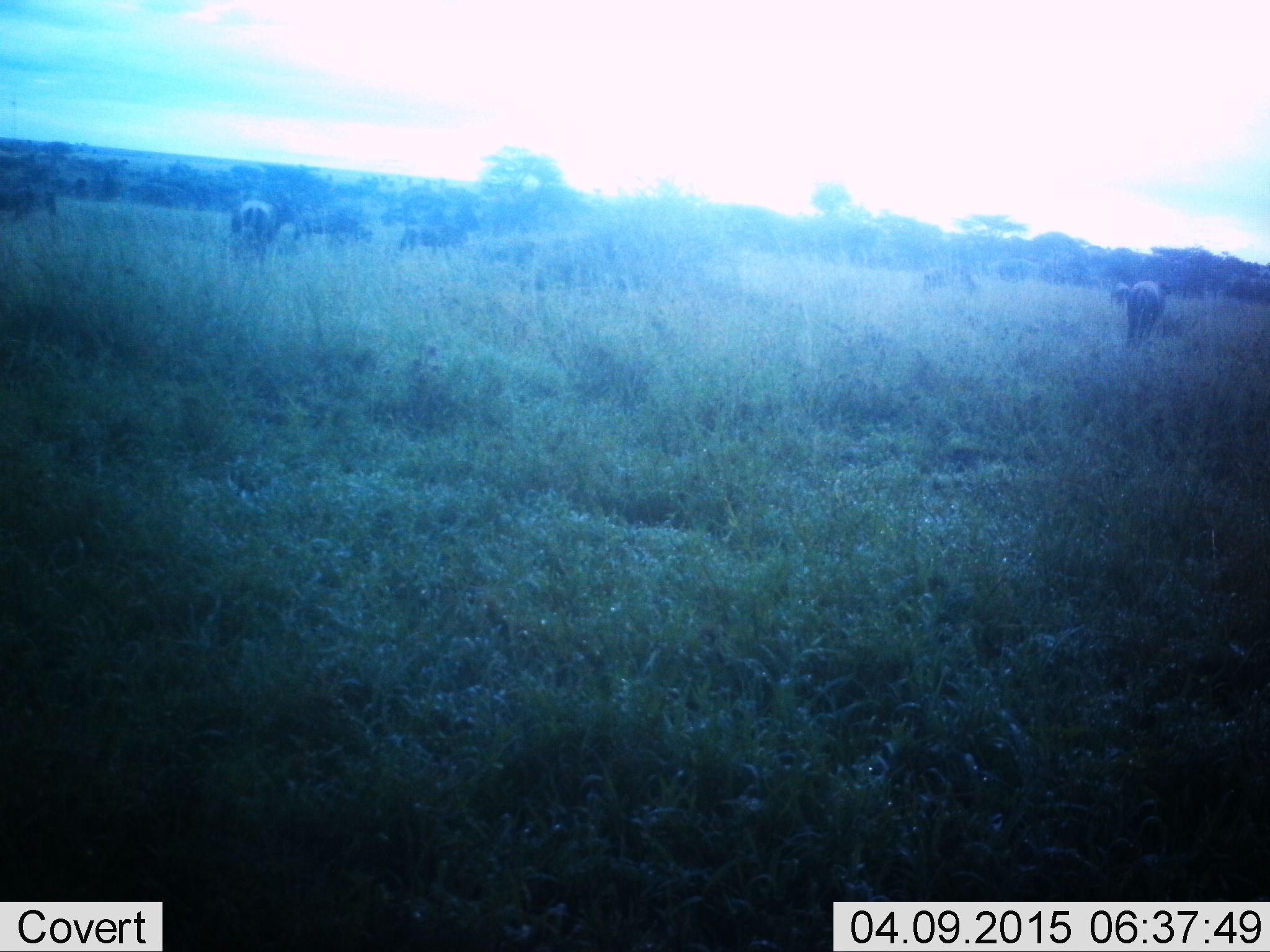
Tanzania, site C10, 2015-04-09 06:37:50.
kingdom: Animalia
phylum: Chordata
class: Mammalia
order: Artiodactyla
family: Bovidae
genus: Connochaetes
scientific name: Connochaetes taurinus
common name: blue wildebeest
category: wildebeest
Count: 9.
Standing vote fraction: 80%.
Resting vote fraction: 0%.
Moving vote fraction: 30%.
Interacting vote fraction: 0%.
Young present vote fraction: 10%.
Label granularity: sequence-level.